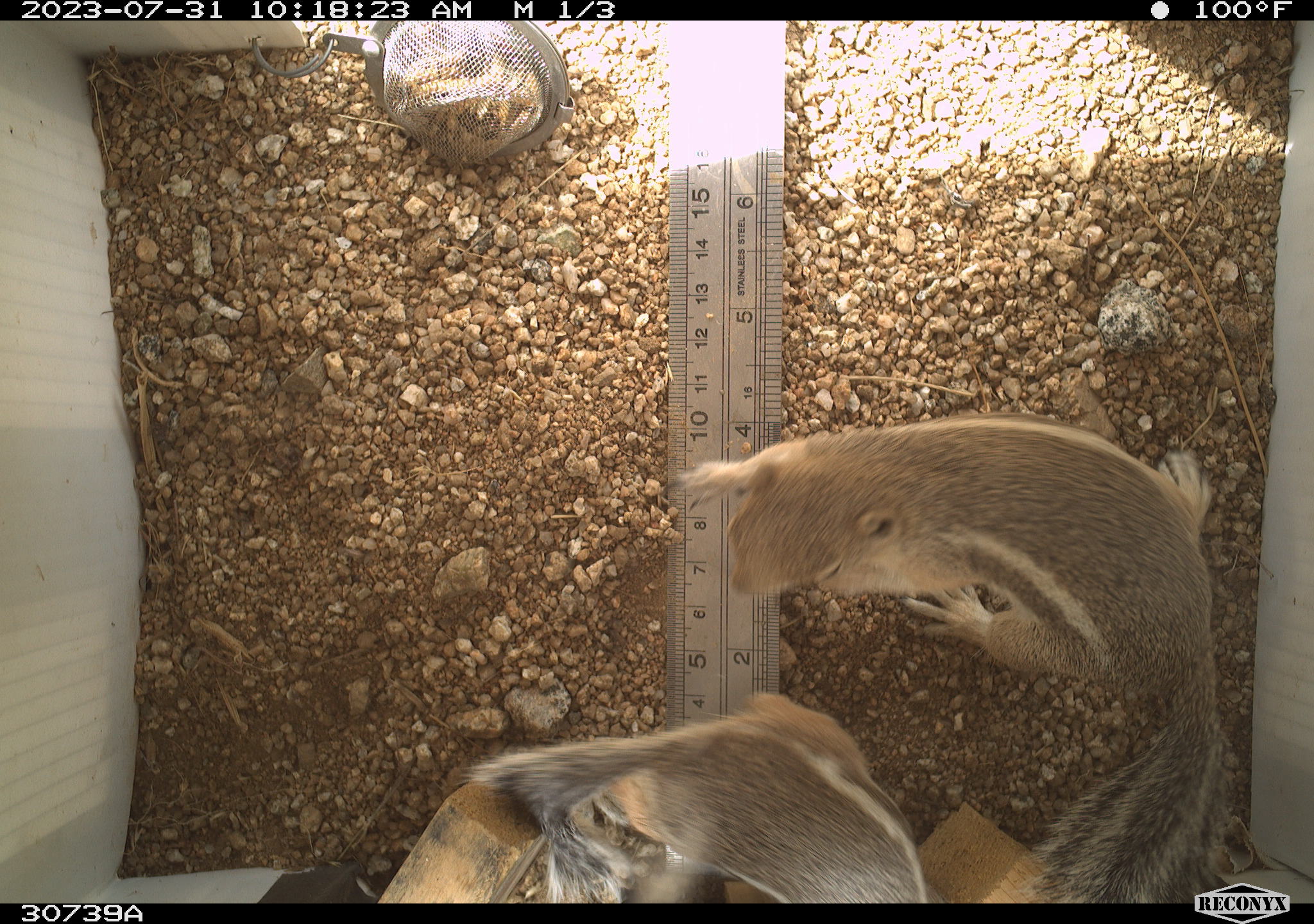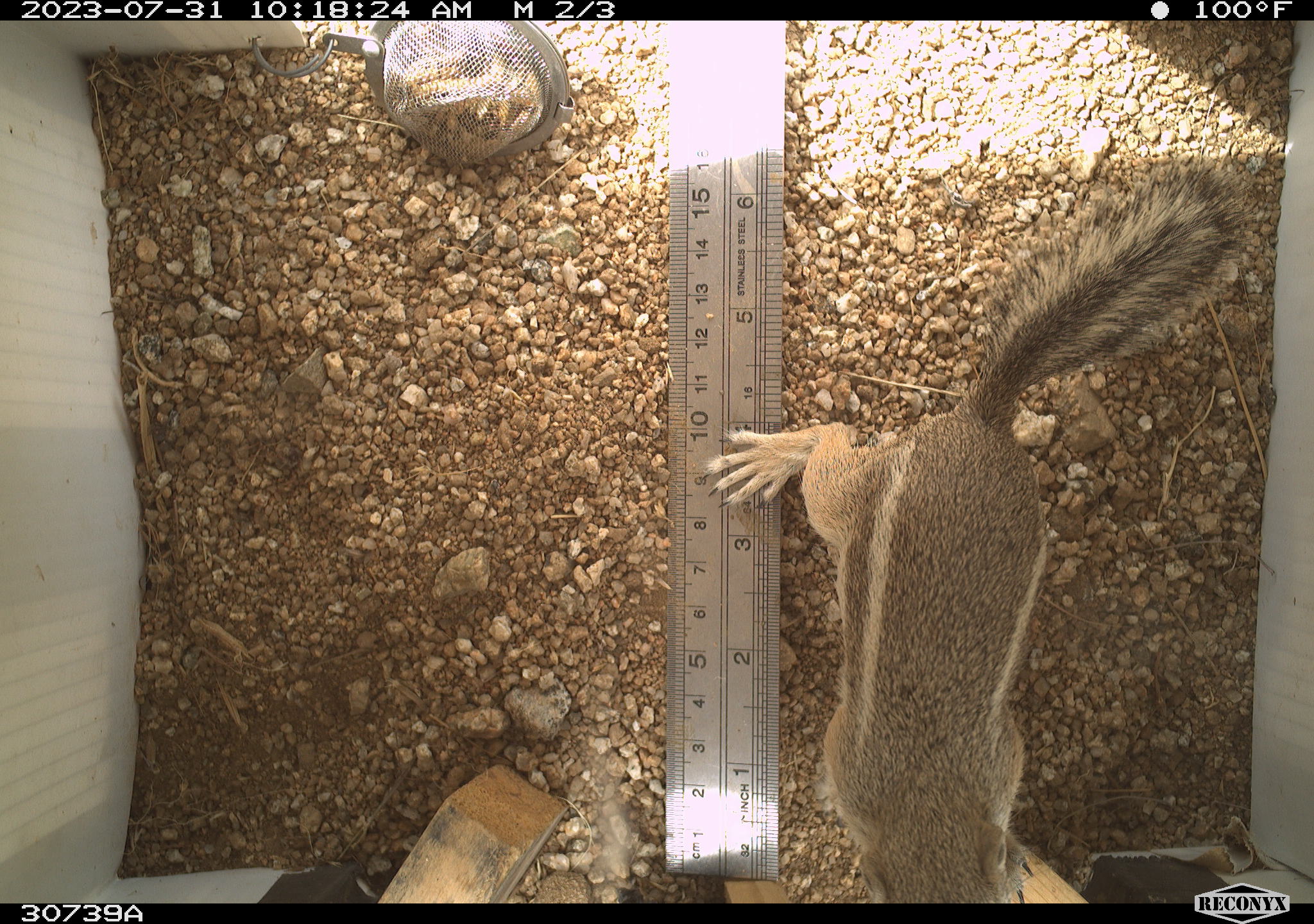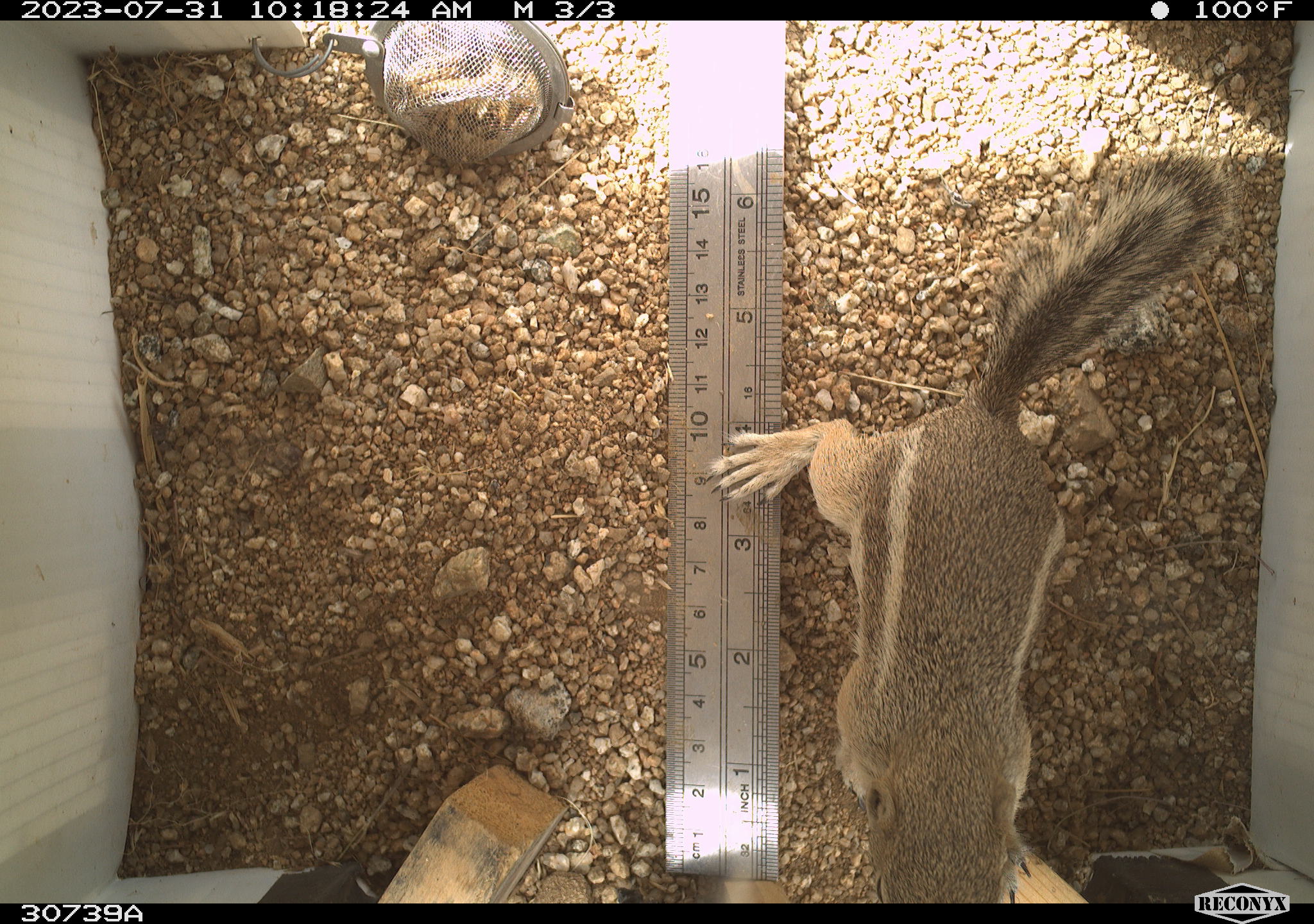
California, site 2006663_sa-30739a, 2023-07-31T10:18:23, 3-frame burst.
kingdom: Animalia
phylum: Chordata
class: Mammalia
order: Rodentia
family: Sciuridae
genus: Ammospermophilus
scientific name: Ammospermophilus leucurus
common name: white-tailed antelope squirrel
White-tailed antelope squirrel (Ammospermophilus leucurus).